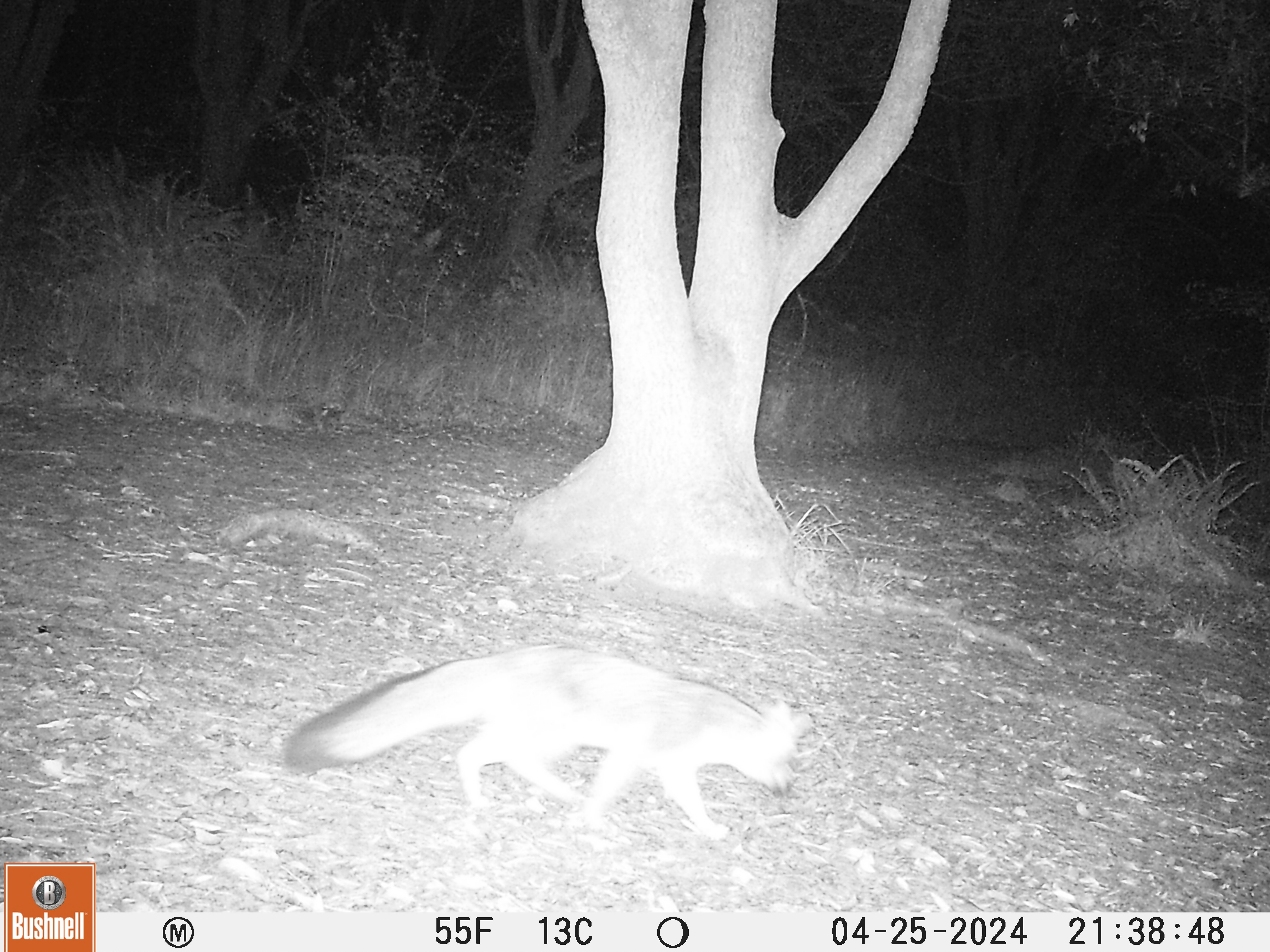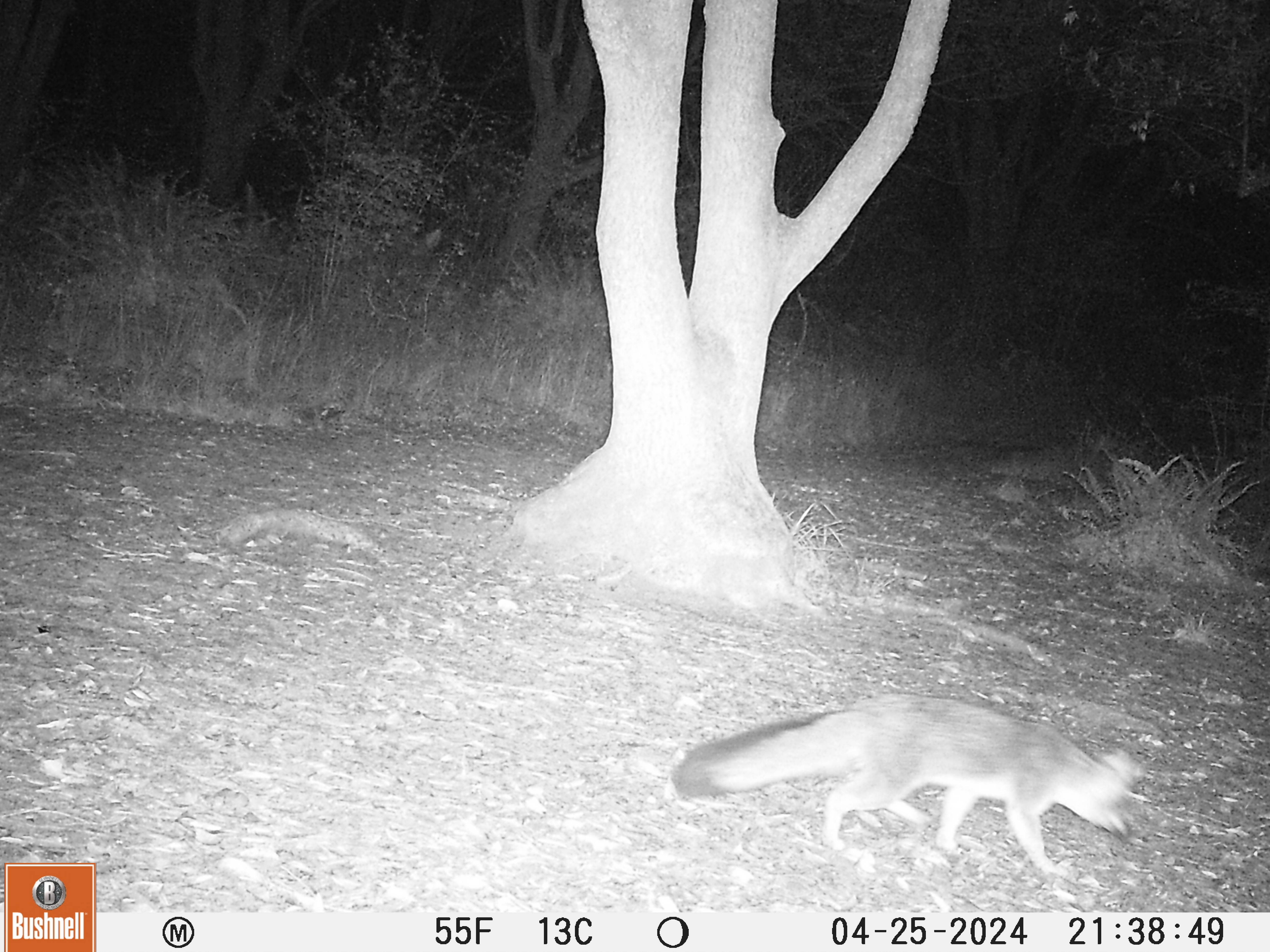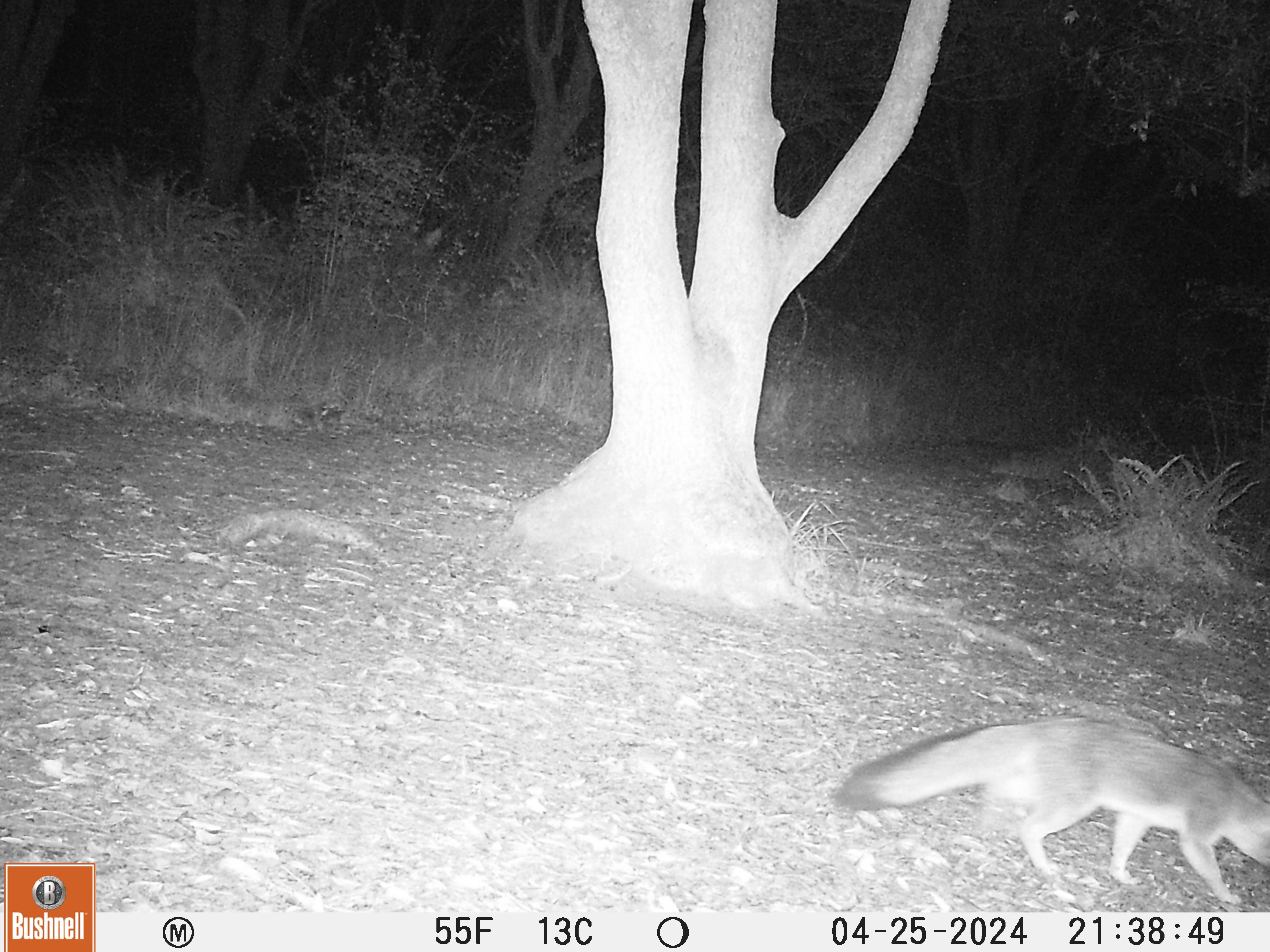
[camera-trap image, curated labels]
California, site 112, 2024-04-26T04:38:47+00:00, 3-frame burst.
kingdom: Animalia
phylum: Chordata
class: Mammalia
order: Carnivora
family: Canidae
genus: Urocyon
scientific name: Urocyon cinereoargenteus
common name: gray fox